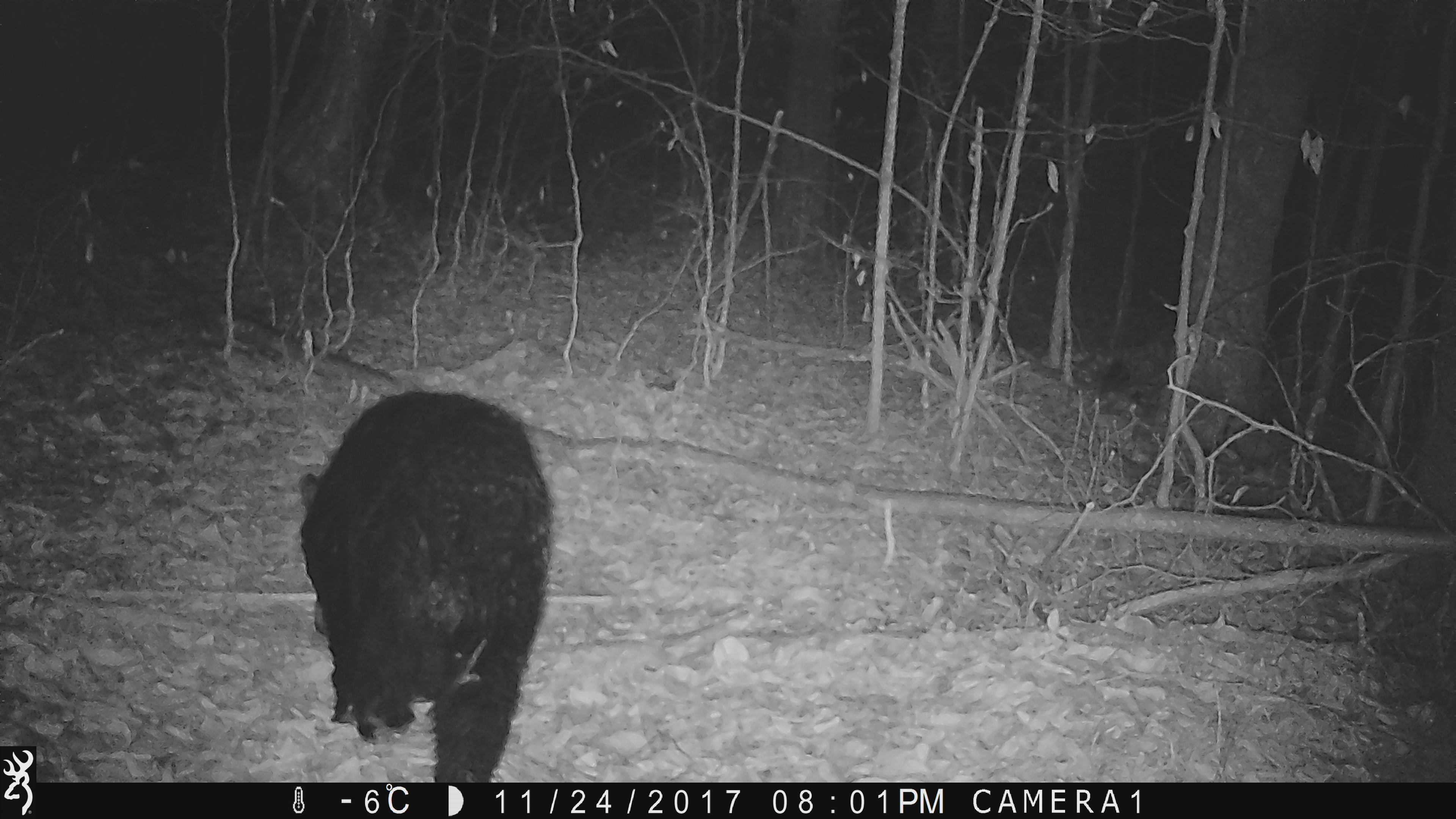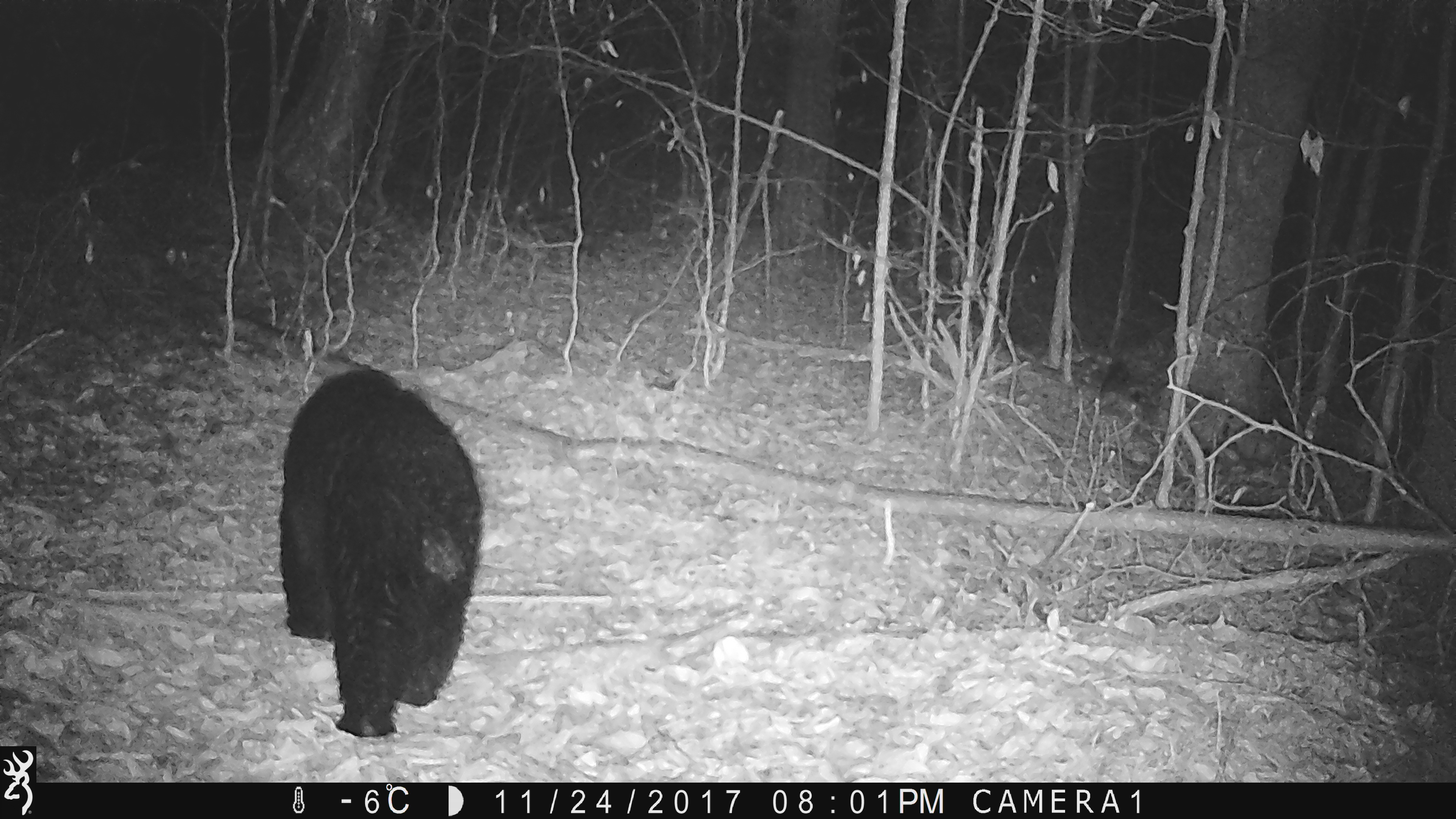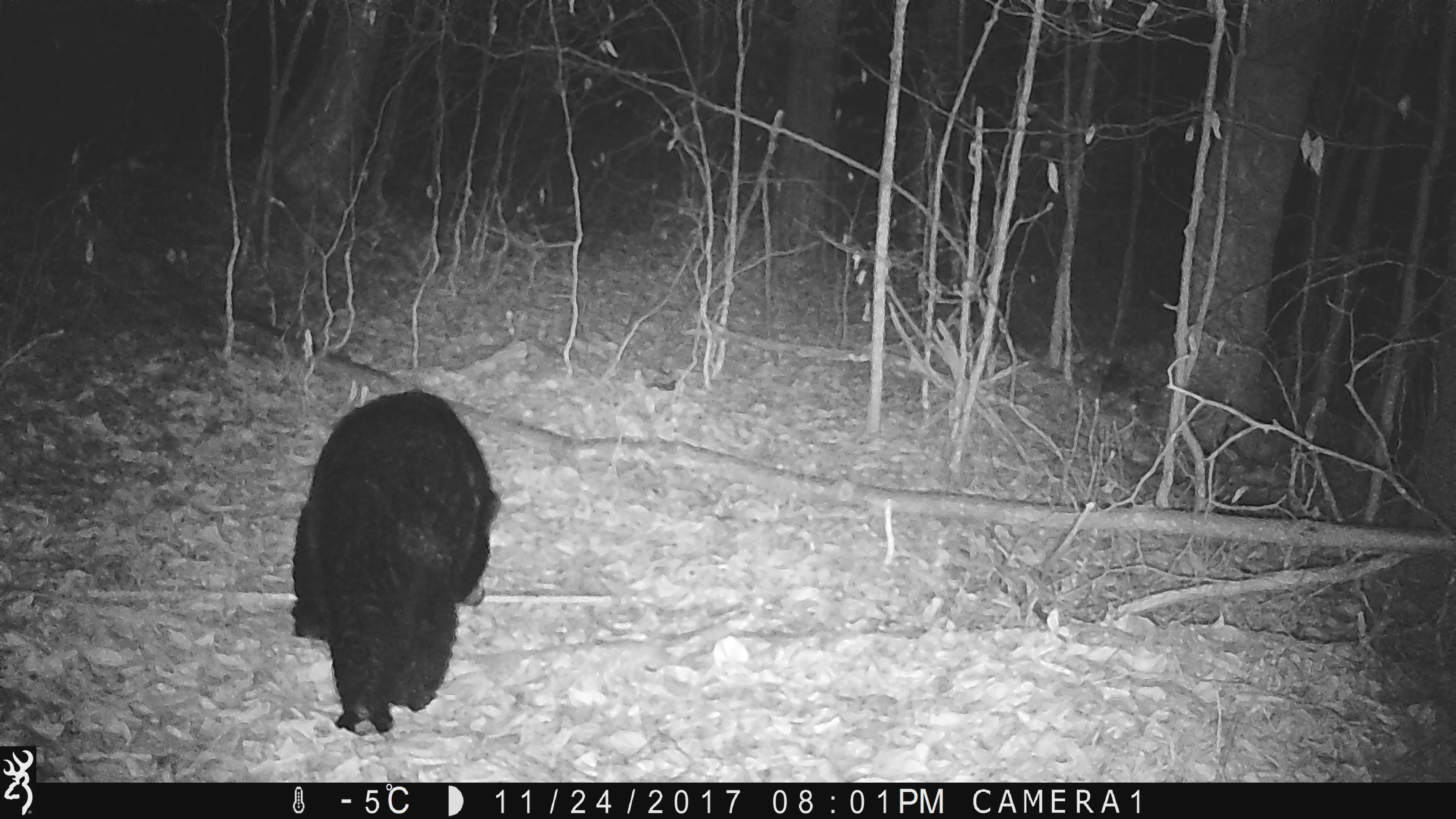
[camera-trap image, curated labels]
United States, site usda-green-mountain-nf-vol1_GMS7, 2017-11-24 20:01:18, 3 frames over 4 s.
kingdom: Animalia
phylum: Chordata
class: Mammalia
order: Carnivora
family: Ursidae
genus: Ursus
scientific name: Ursus americanus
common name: black bear